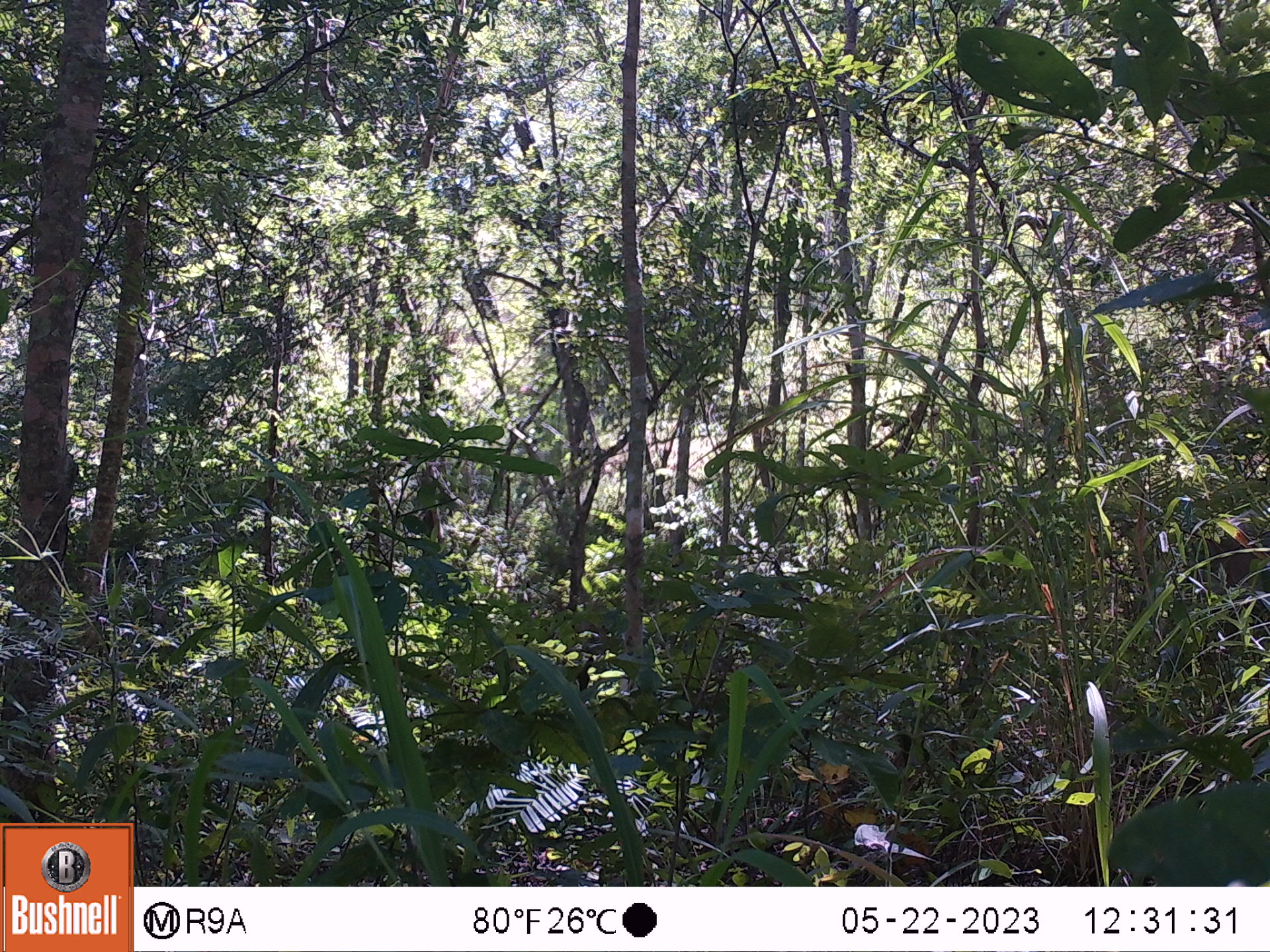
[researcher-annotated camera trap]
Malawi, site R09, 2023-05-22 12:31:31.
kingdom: Animalia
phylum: Chordata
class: Mammalia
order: Artiodactyla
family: Bovidae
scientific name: Antilopinae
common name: small antelope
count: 1